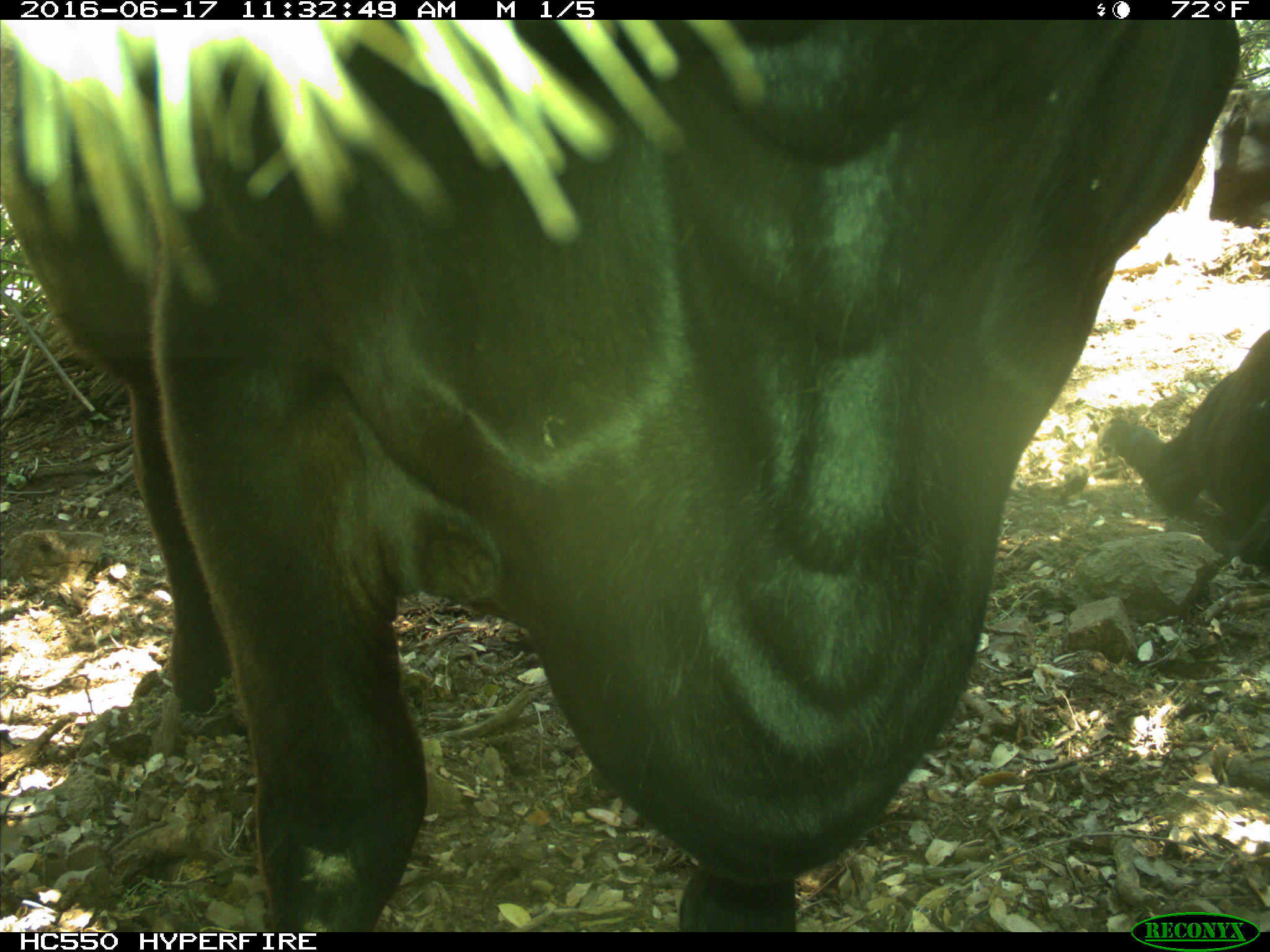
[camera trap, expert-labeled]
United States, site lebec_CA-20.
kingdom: Animalia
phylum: Chordata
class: Mammalia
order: Artiodactyla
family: Bovidae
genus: Bos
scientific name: Bos taurus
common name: domestic cow